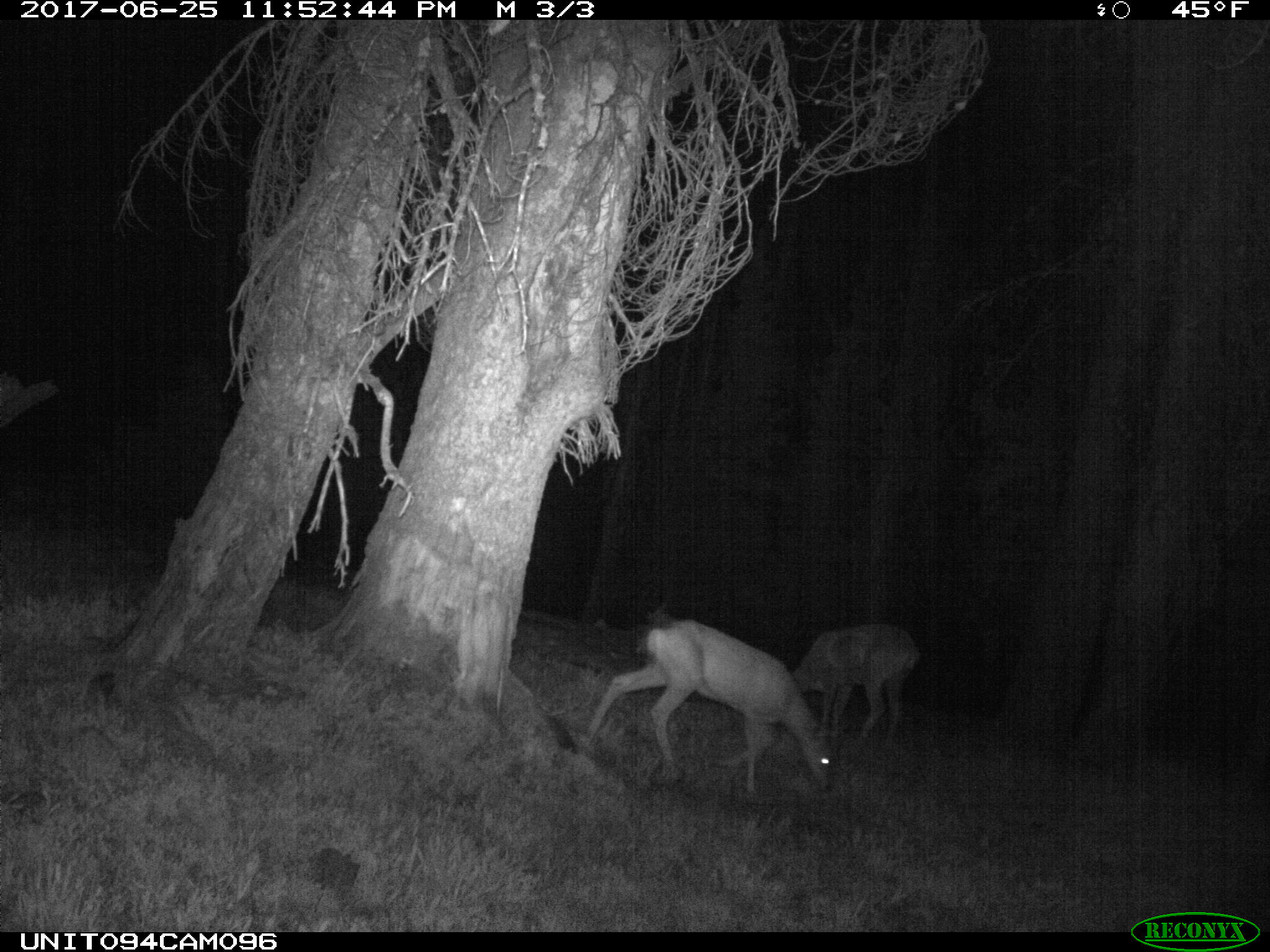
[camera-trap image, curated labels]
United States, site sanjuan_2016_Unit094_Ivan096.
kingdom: Animalia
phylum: Chordata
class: Mammalia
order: Artiodactyla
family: Cervidae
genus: Odocoileus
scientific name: Odocoileus hemionus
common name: mule deer